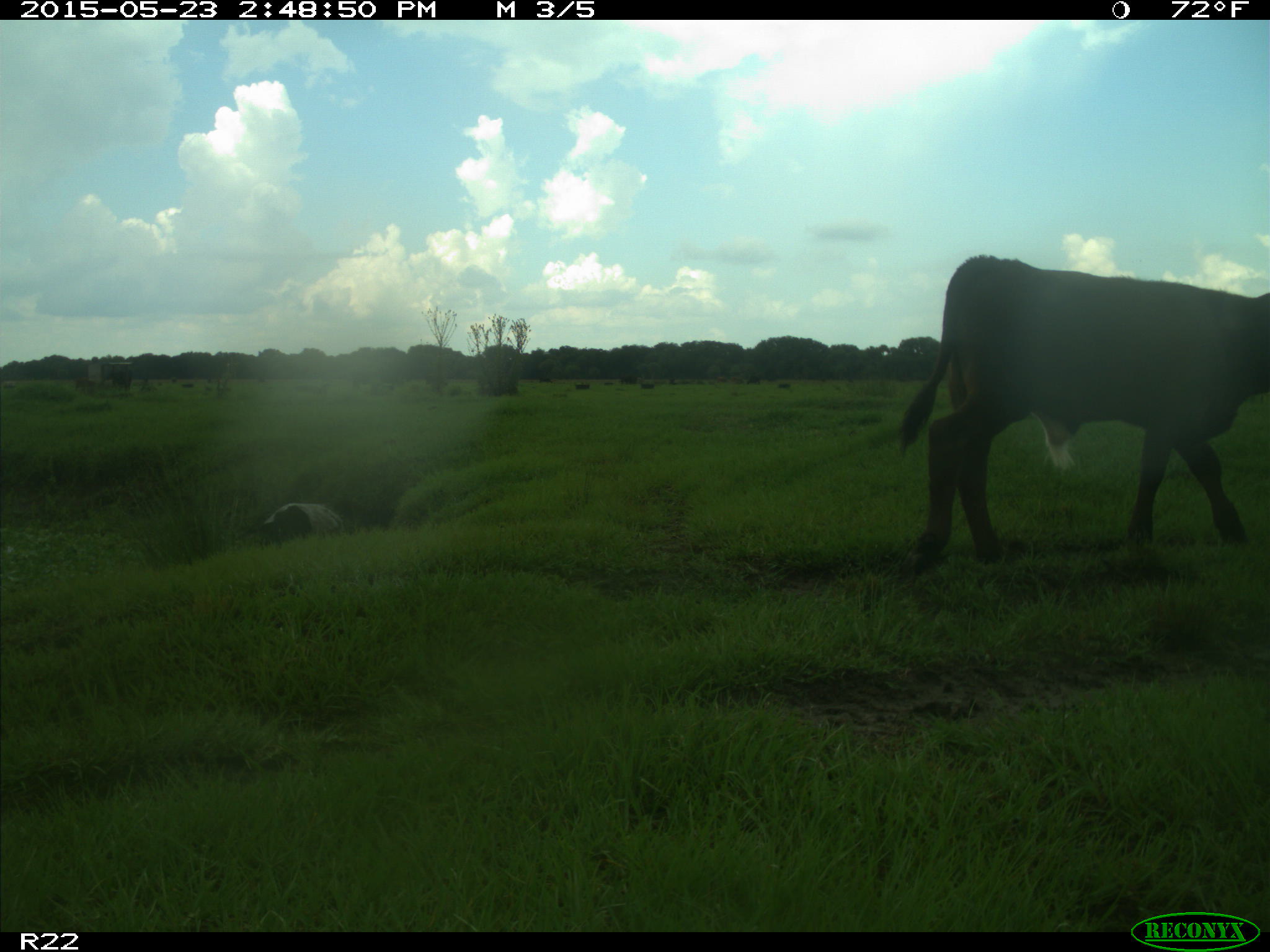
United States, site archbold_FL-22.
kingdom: Animalia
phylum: Chordata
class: Mammalia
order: Artiodactyla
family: Bovidae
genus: Bos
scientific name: Bos taurus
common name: domestic cow